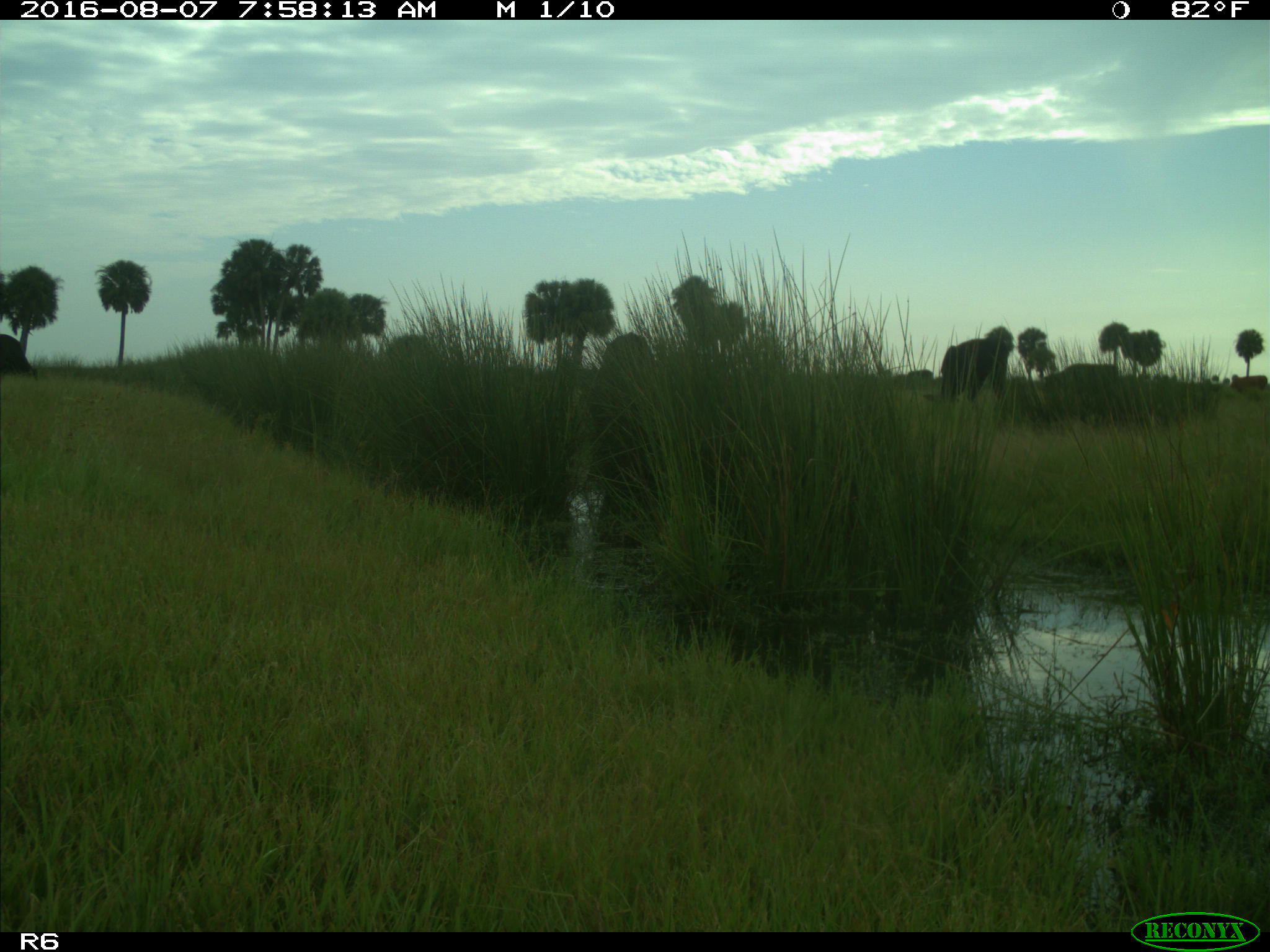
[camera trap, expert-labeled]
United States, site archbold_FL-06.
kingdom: Animalia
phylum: Chordata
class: Mammalia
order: Artiodactyla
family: Bovidae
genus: Bos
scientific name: Bos taurus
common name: domestic cow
Bos taurus (domestic cow).